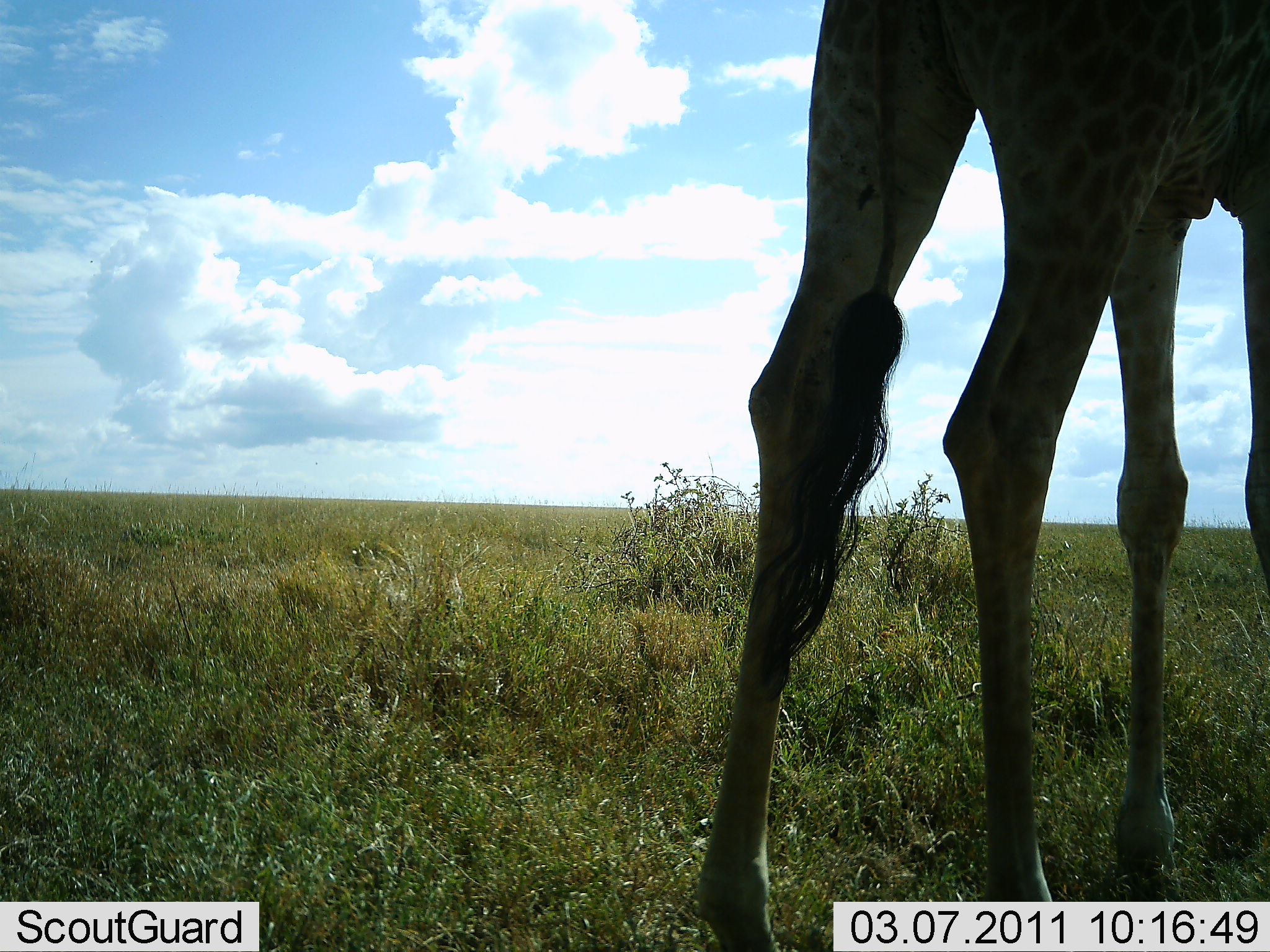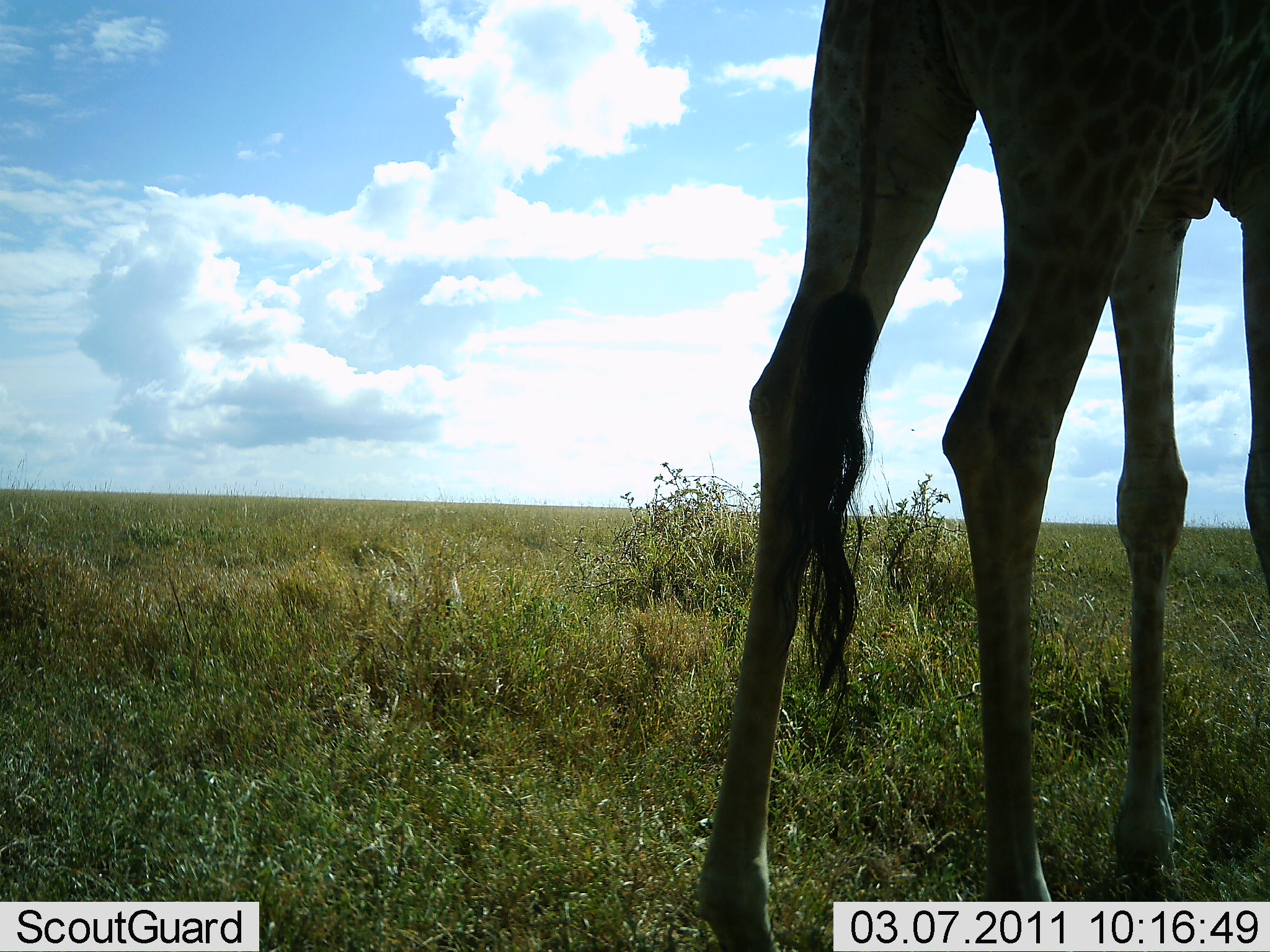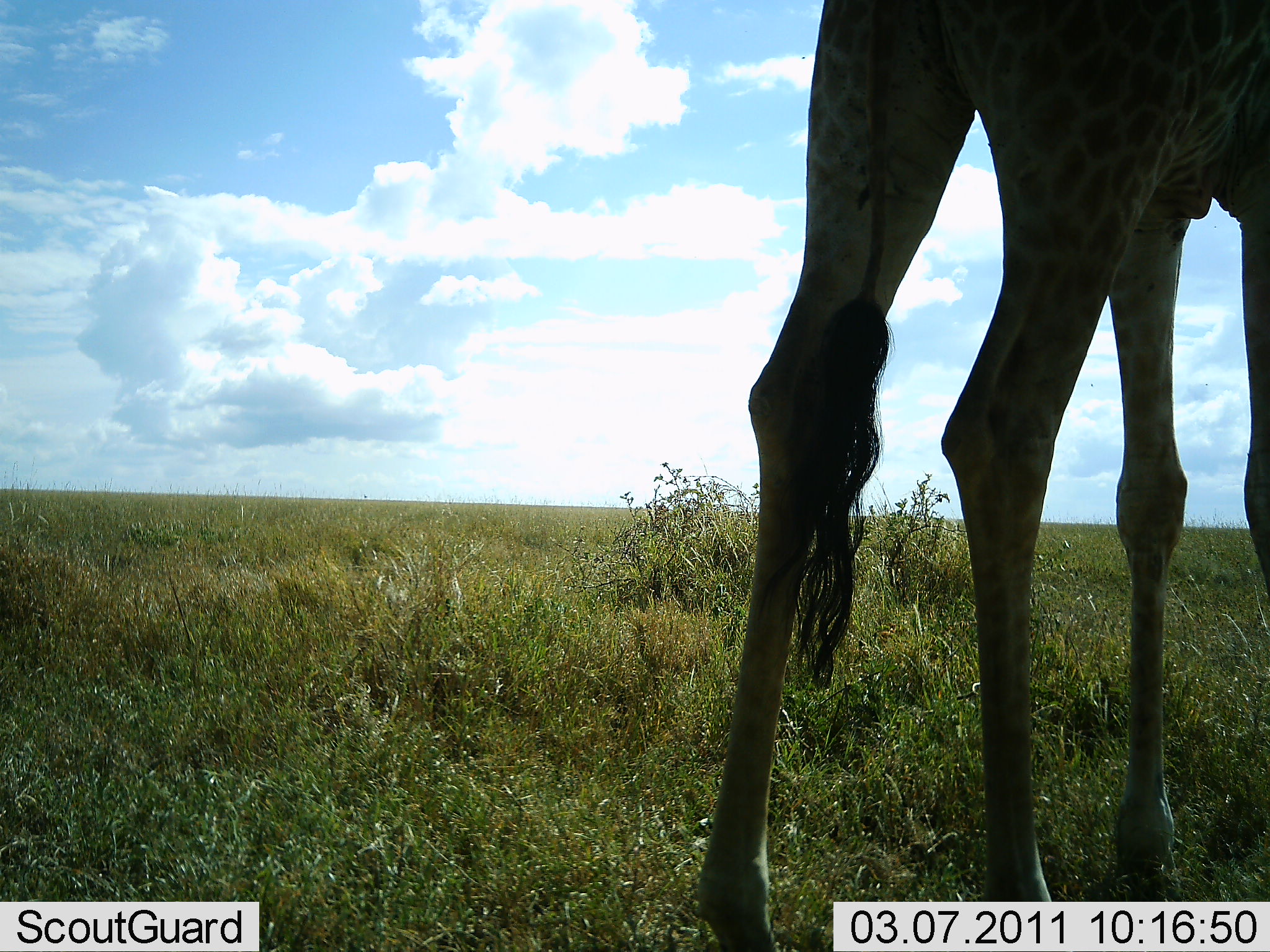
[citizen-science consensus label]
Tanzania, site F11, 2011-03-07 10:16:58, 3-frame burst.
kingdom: Animalia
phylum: Chordata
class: Mammalia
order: Artiodactyla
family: Giraffidae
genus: Giraffa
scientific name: Giraffa camelopardalis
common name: giraffe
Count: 1.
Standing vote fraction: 100%.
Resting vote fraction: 0%.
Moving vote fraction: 0%.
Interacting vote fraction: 0%.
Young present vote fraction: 0%.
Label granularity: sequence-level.